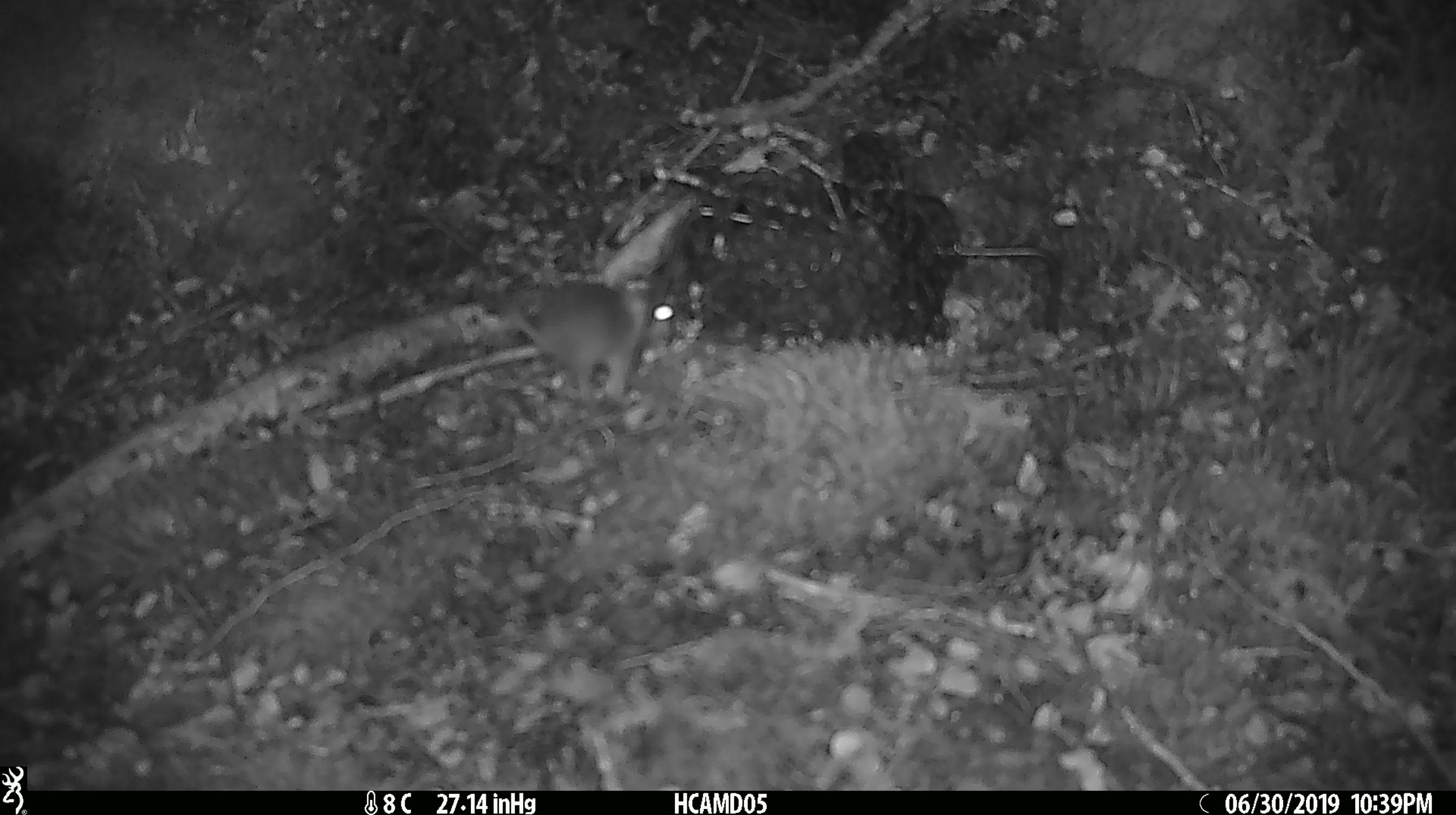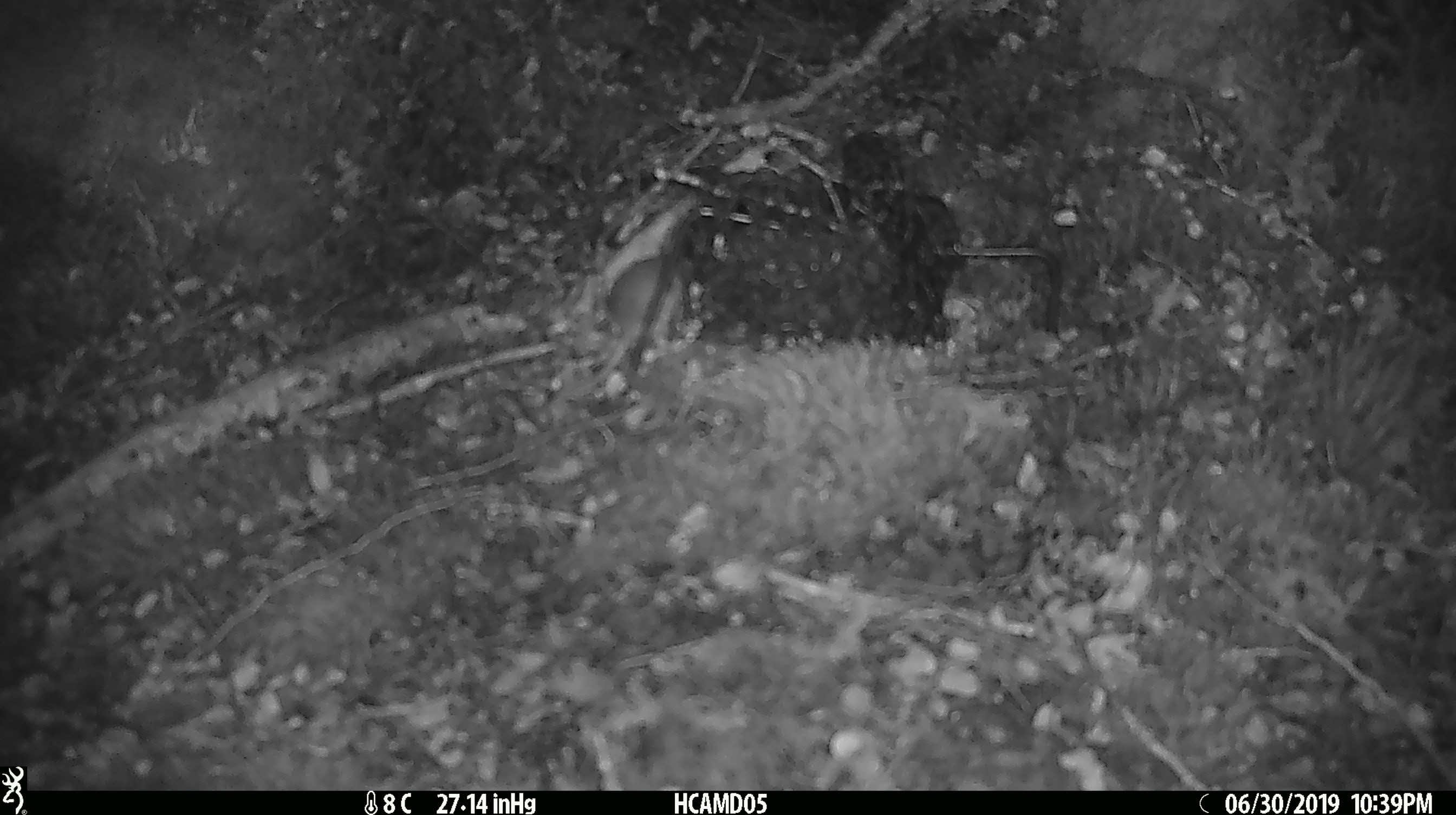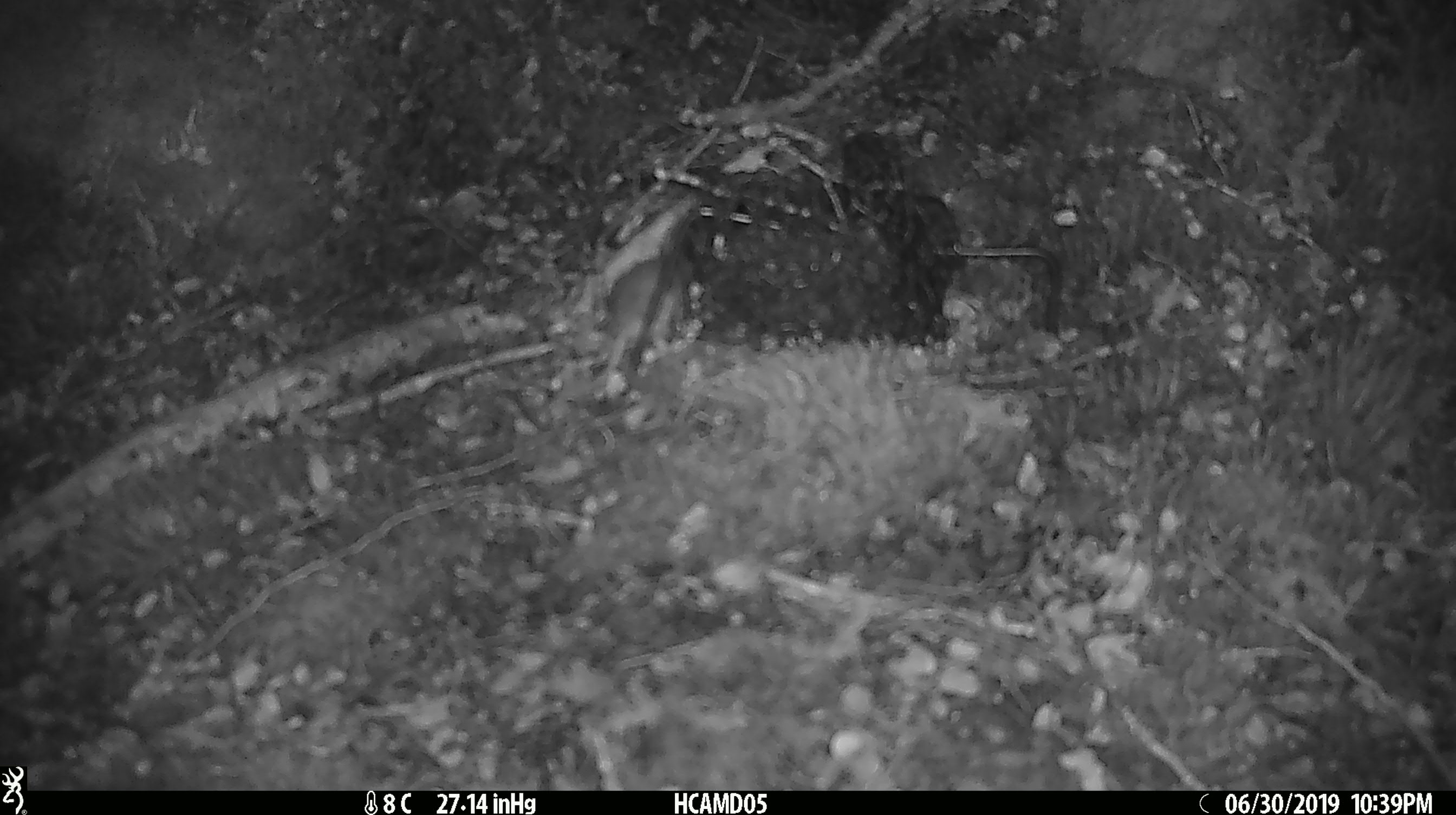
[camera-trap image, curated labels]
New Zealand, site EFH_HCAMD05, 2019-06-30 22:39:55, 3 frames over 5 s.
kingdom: Animalia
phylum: Chordata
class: Mammalia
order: Rodentia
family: Muridae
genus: Mus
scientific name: Mus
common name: mouse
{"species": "mouse (Mus)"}